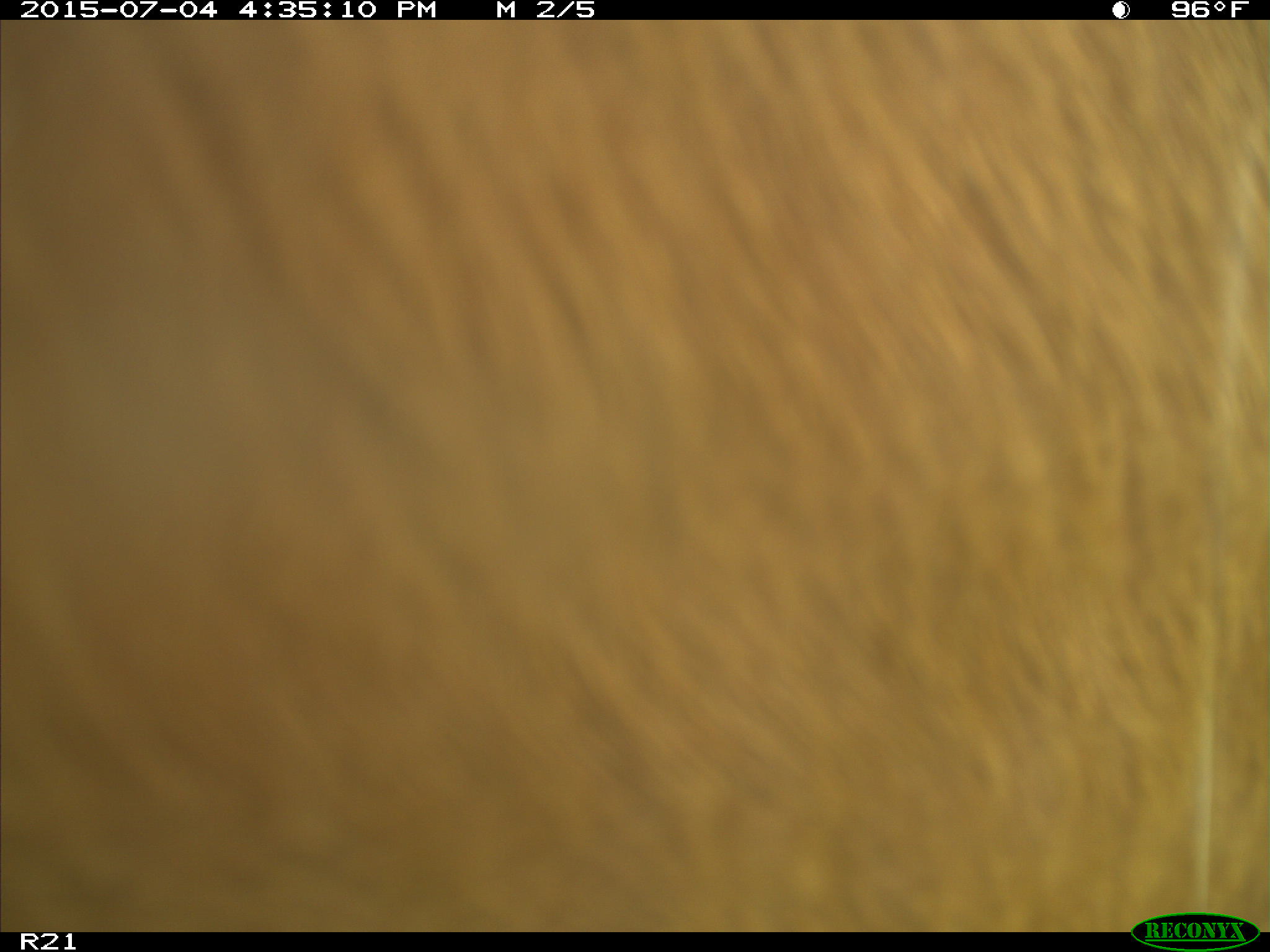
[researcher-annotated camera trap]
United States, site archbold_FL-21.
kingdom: Animalia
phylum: Chordata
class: Mammalia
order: Artiodactyla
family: Bovidae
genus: Bos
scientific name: Bos taurus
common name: domestic cow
Bos taurus (domestic cow).